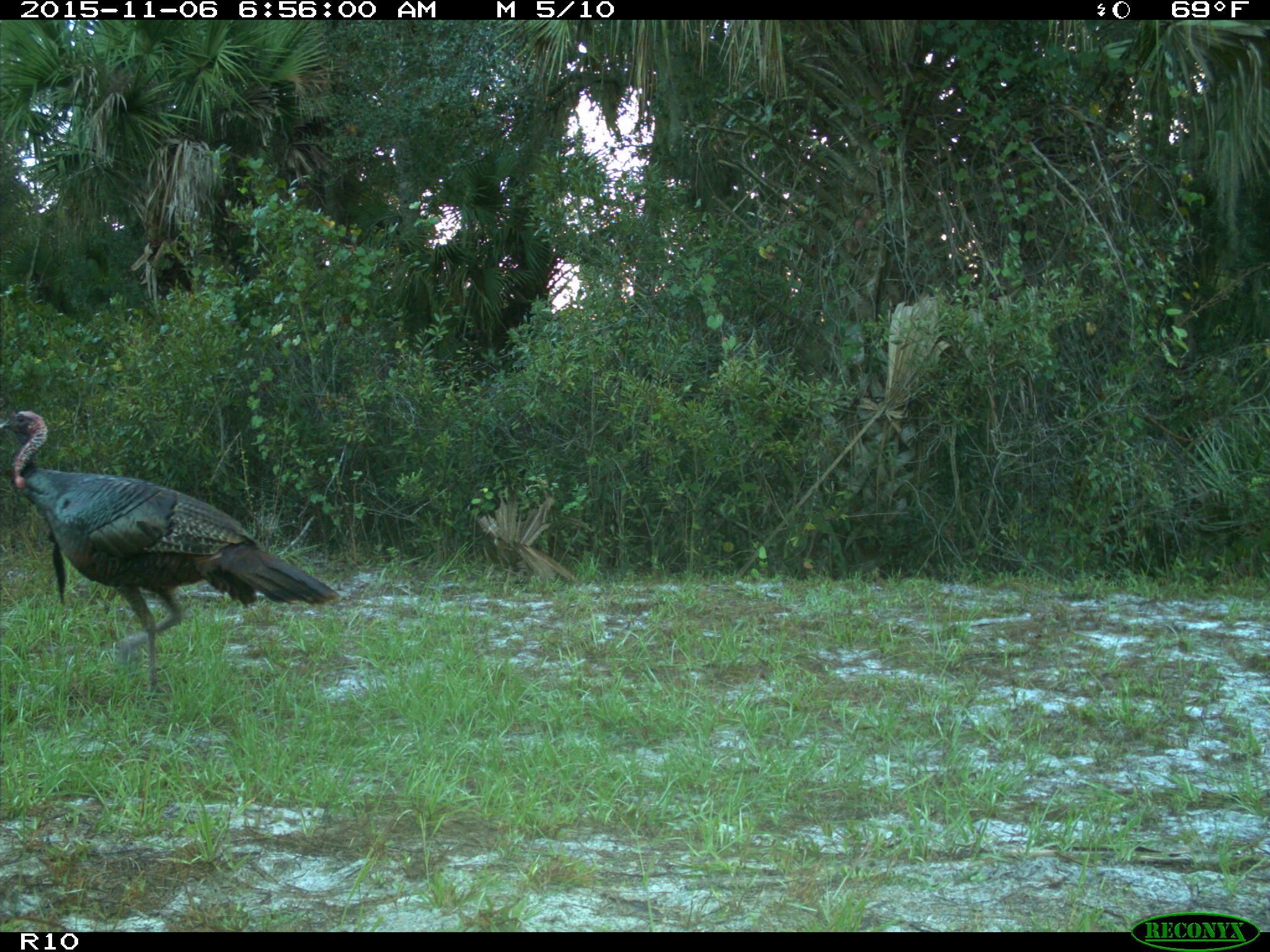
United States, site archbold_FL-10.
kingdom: Animalia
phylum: Chordata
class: Aves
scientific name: Aves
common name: birds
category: unidentified bird